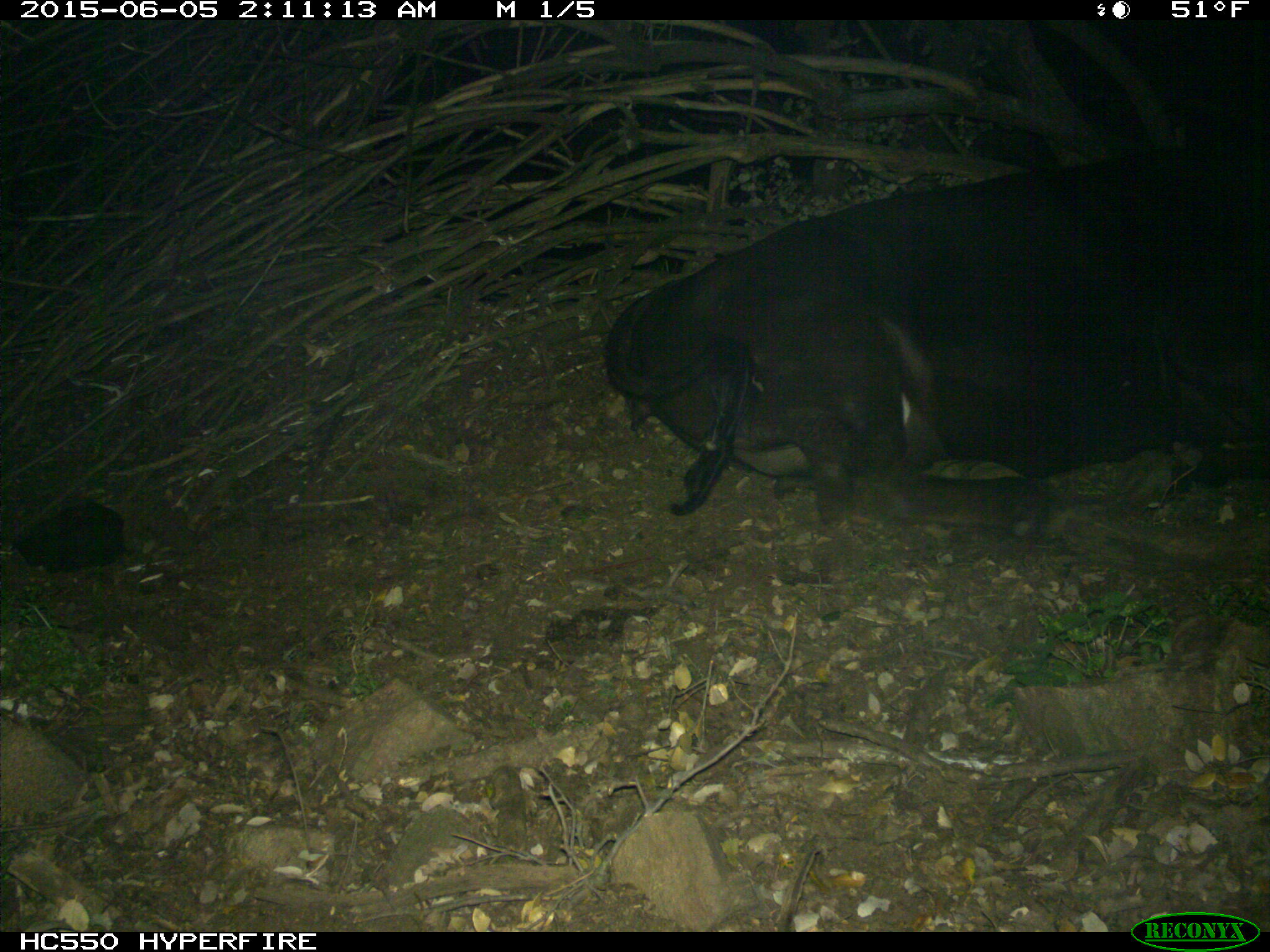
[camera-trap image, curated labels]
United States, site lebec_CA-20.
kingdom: Animalia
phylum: Chordata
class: Mammalia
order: Artiodactyla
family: Bovidae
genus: Bos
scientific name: Bos taurus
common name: domestic cow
Bos taurus (domestic cow).